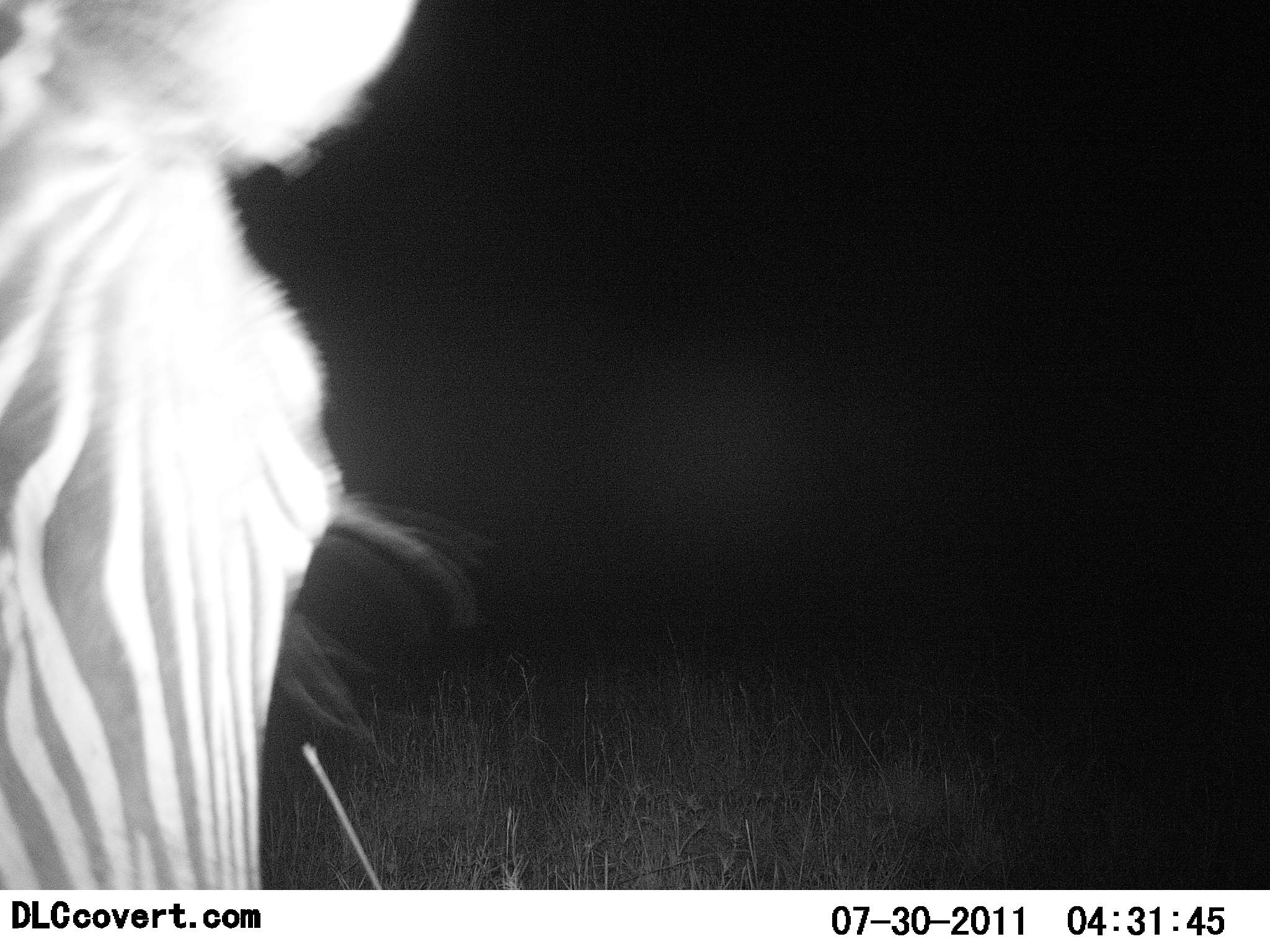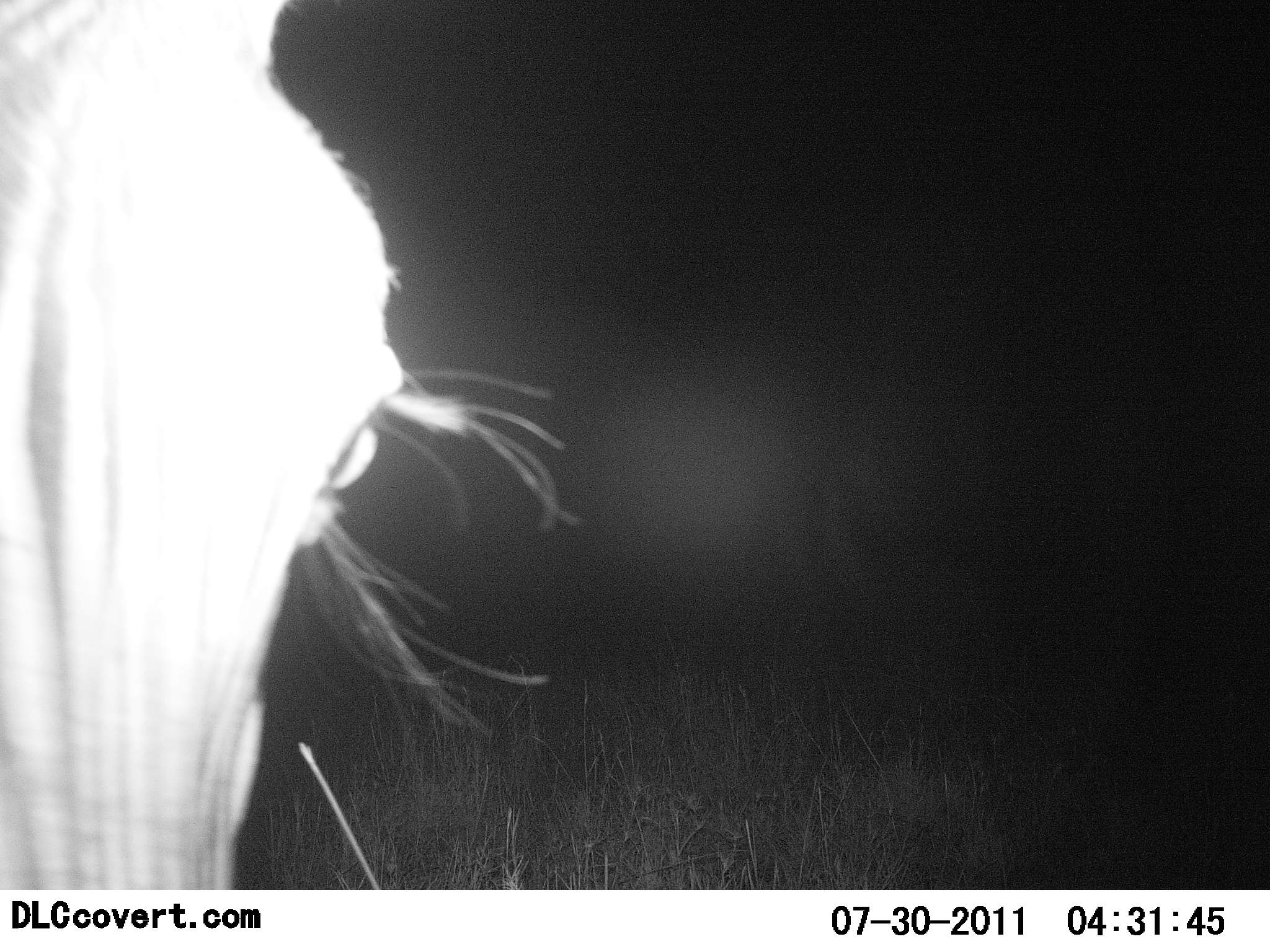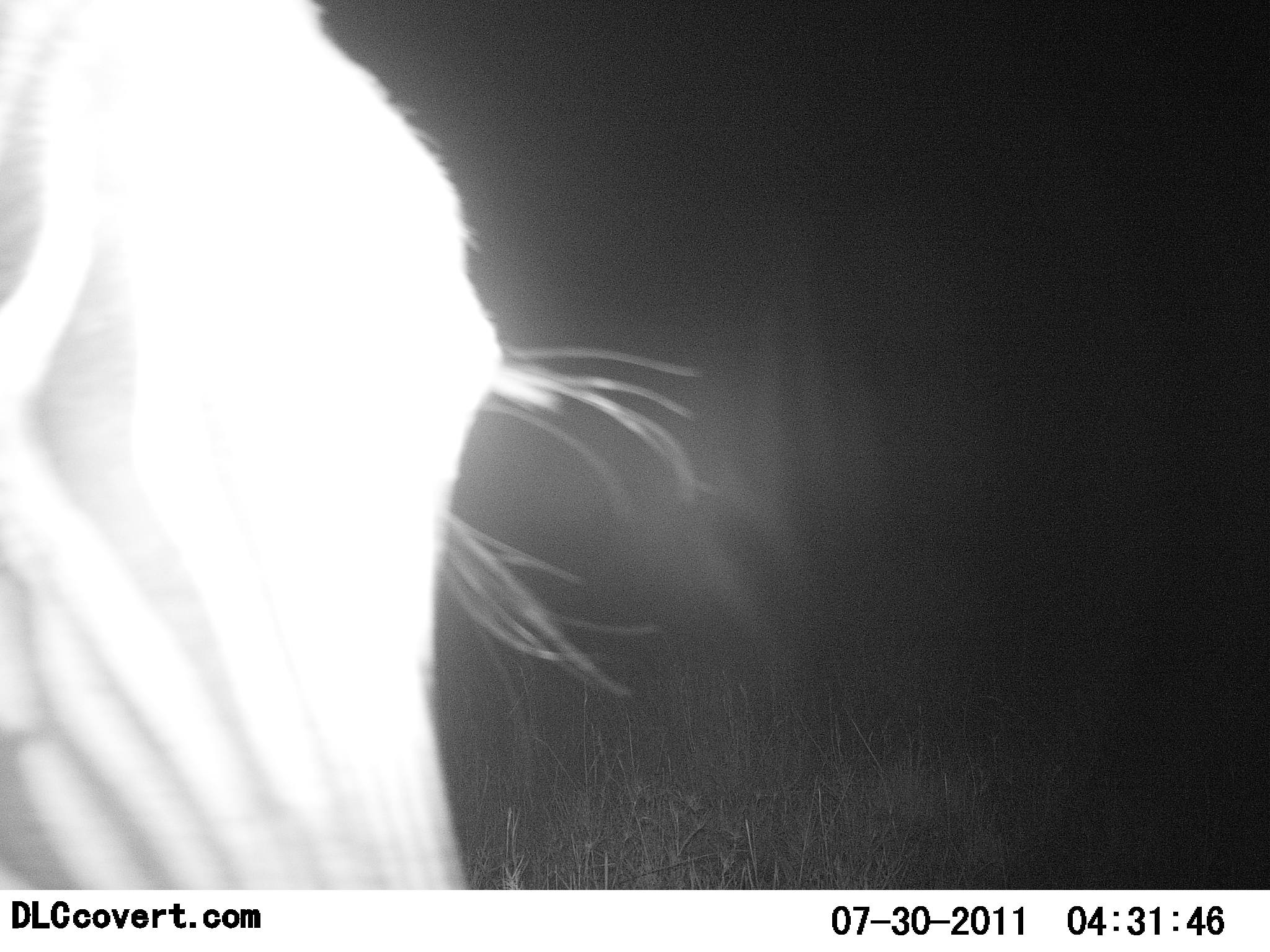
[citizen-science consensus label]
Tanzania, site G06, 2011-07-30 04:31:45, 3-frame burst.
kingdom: Animalia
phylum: Chordata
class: Mammalia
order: Perissodactyla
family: Equidae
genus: Equus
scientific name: Equus quagga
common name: plains zebra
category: zebra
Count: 1.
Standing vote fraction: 82%.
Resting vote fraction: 0%.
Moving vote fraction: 27%.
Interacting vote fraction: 0%.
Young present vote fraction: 0%.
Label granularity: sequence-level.